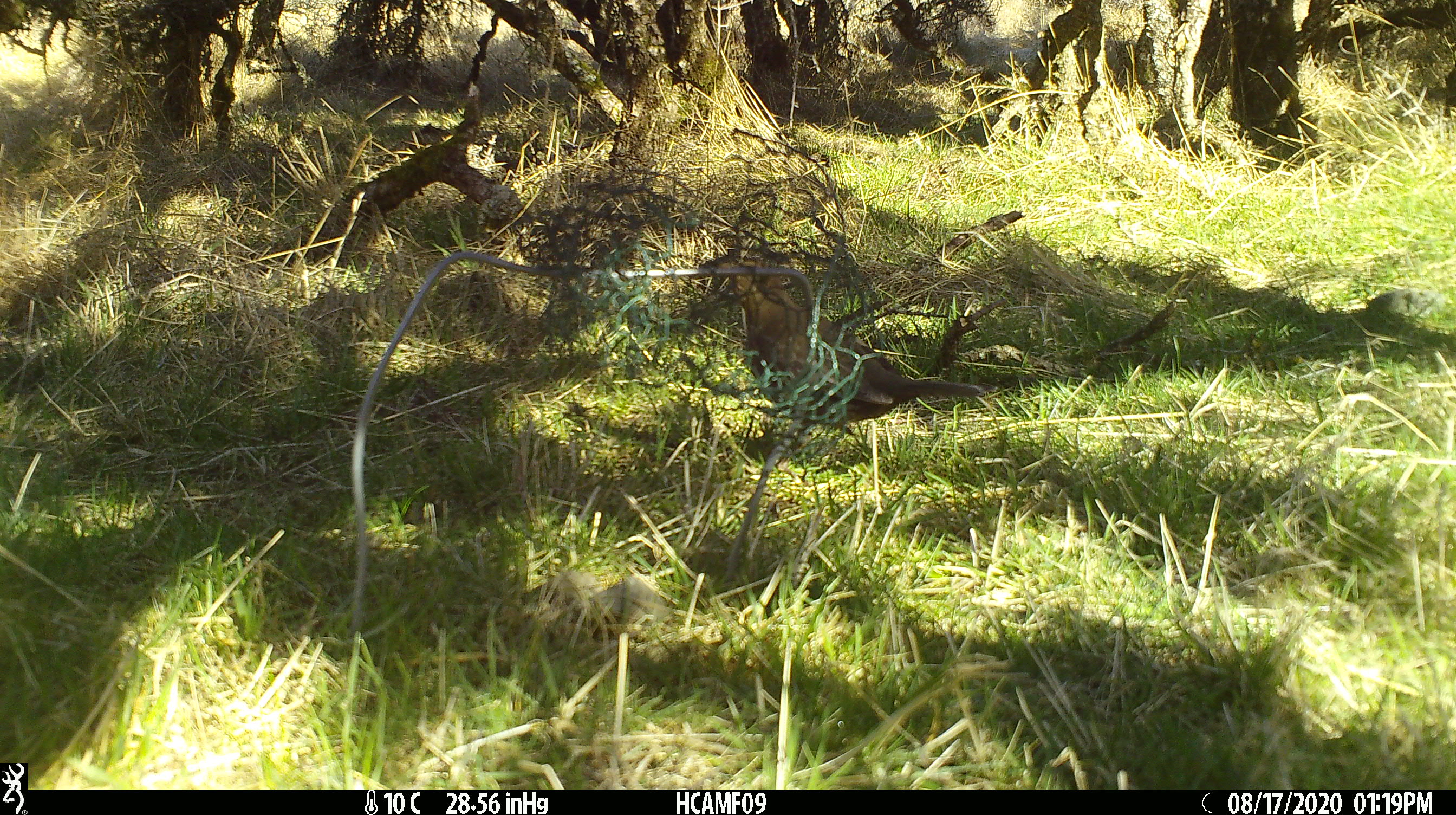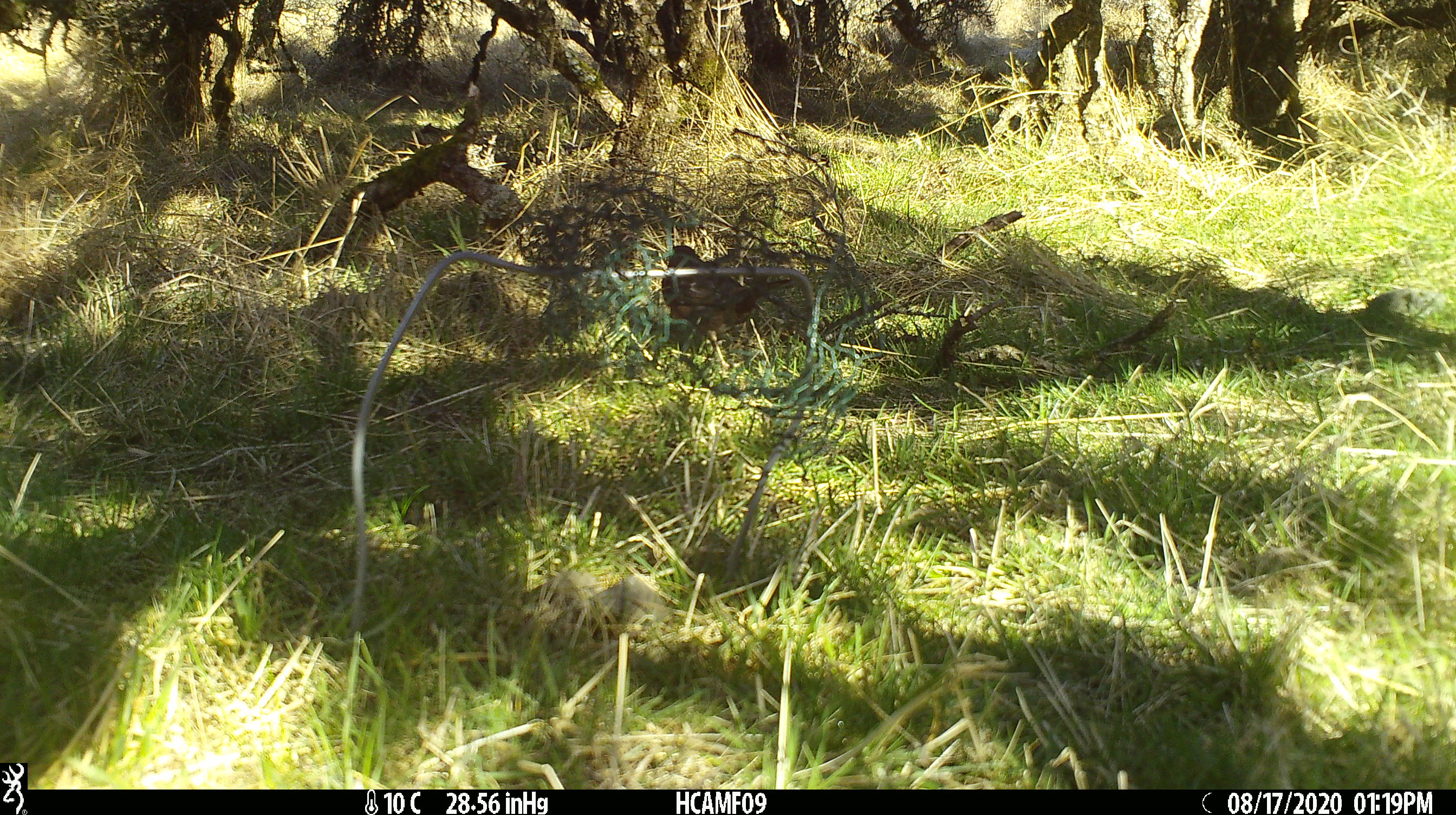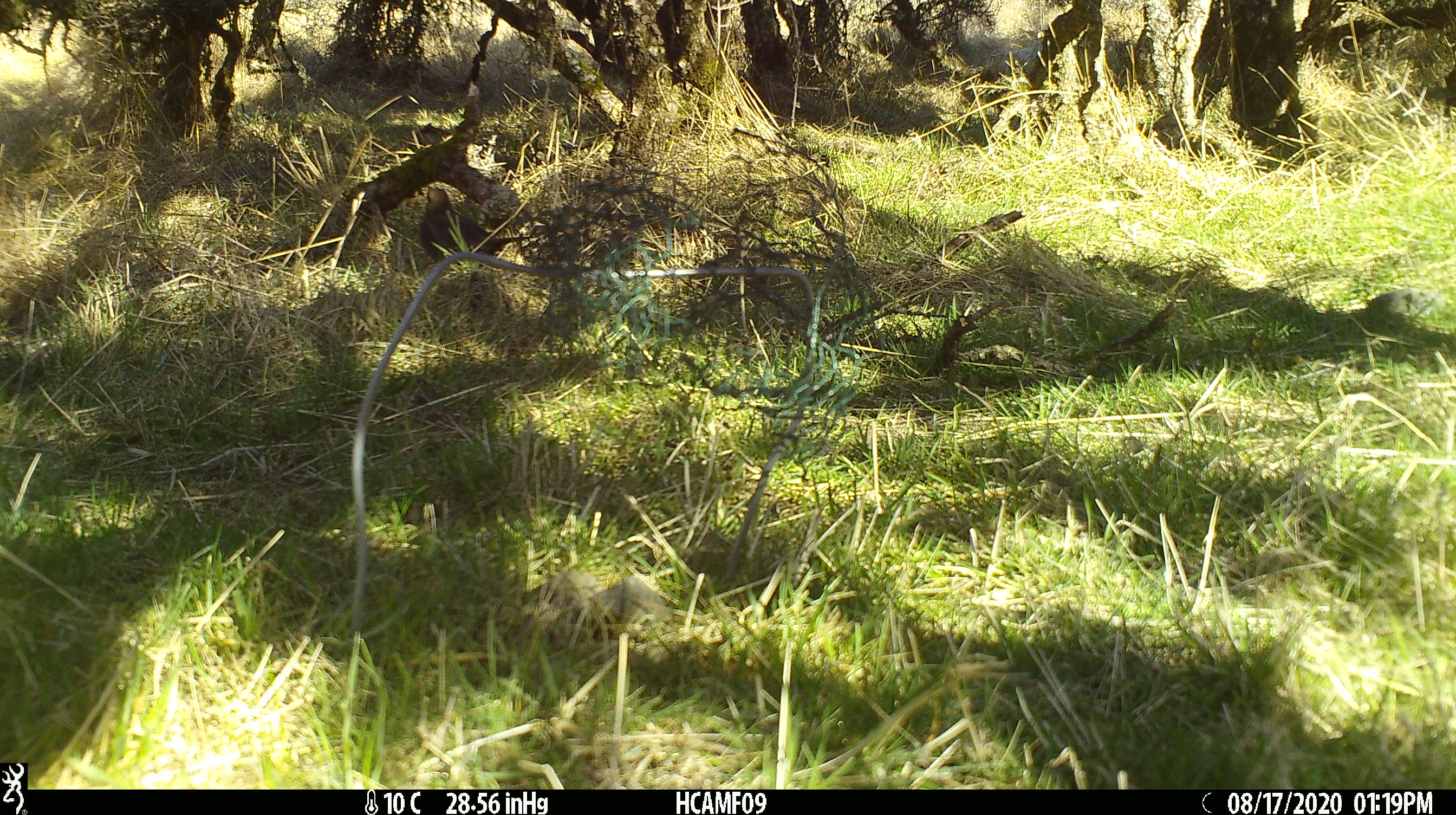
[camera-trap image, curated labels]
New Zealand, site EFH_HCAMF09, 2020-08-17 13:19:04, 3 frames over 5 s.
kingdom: Animalia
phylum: Chordata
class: Aves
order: Passeriformes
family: Turdidae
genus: Turdus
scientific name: Turdus merula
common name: eurasian blackbird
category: blackbird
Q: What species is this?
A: Blackbird (eurasian blackbird) (Turdus merula).